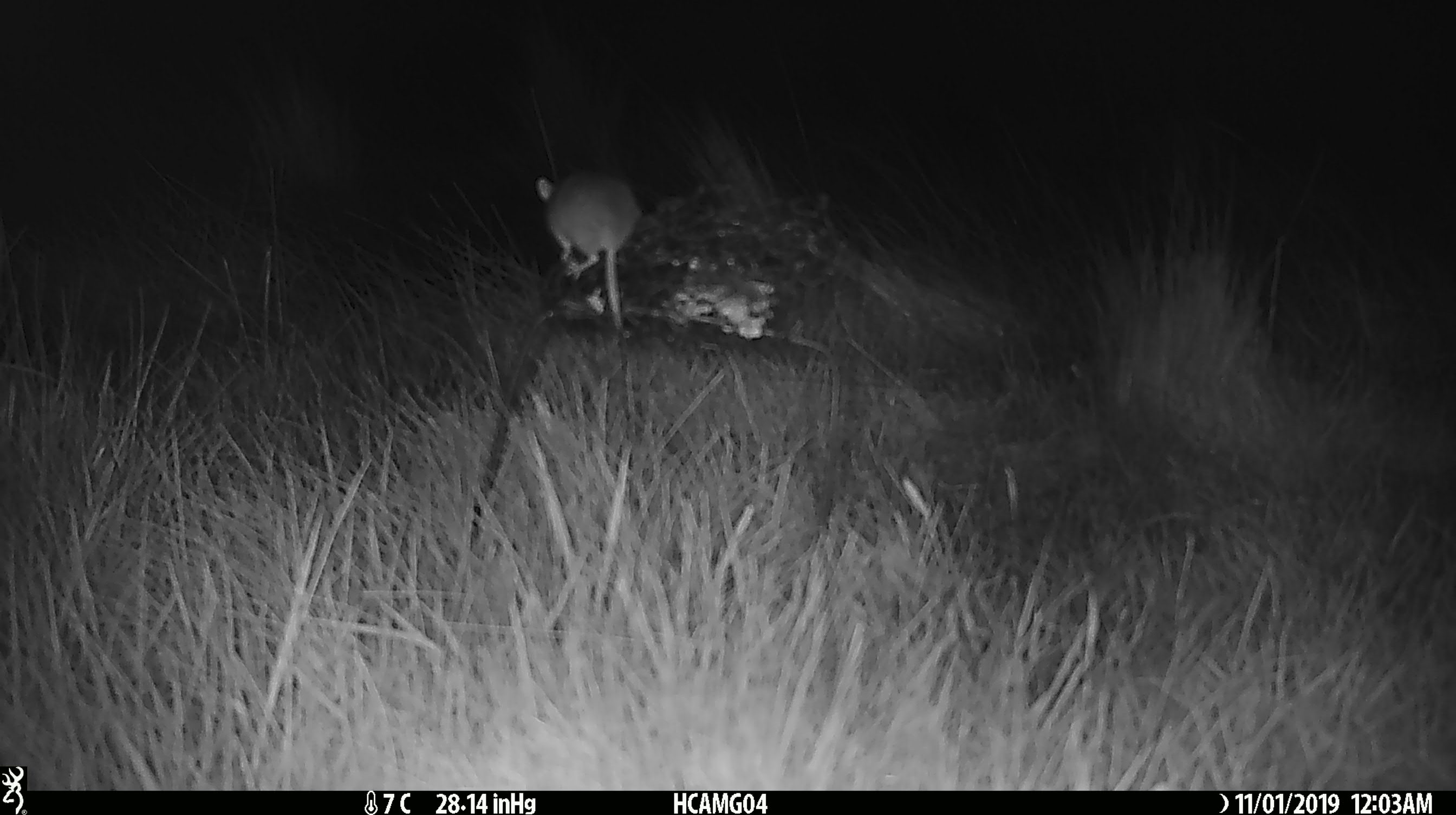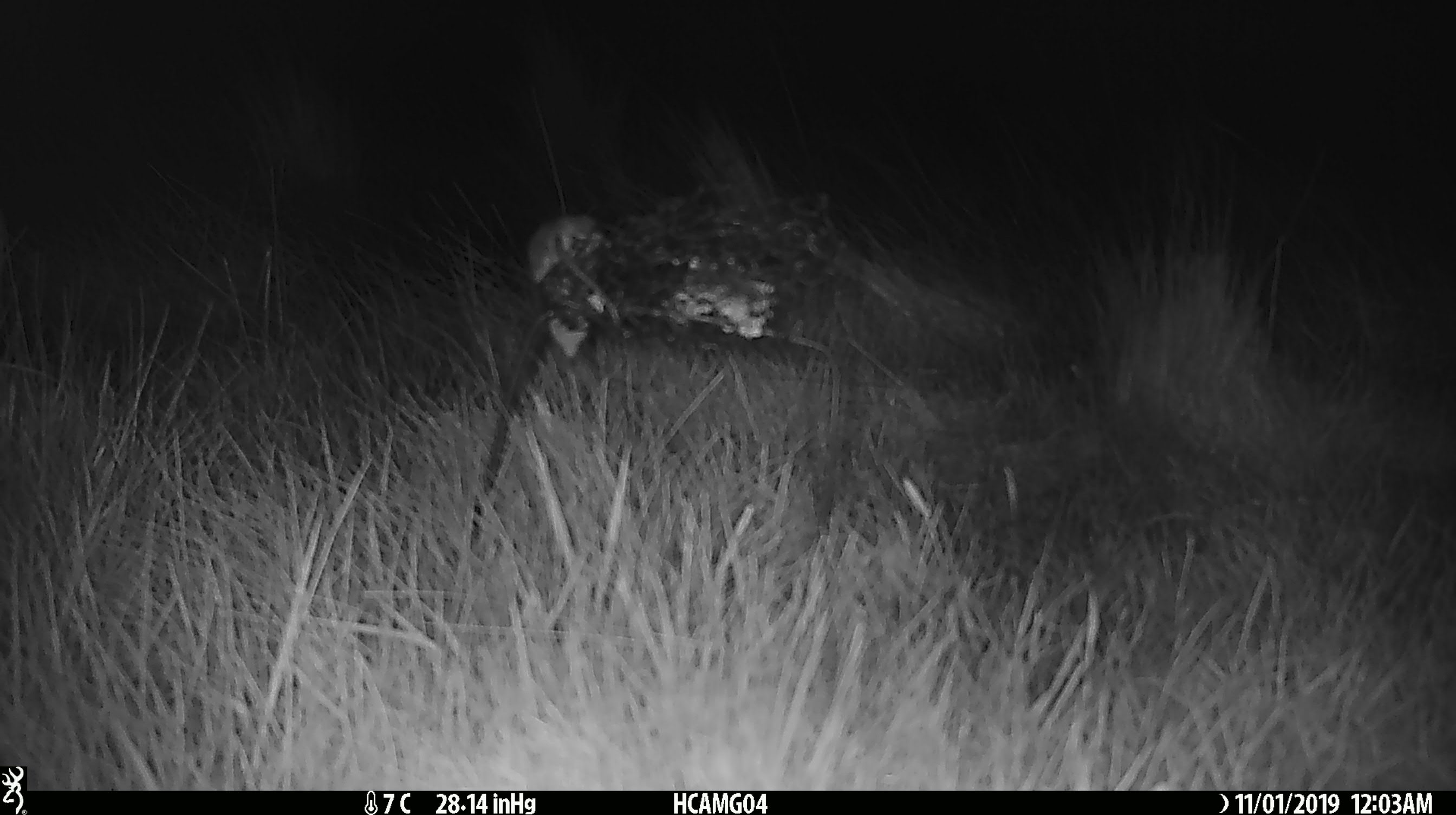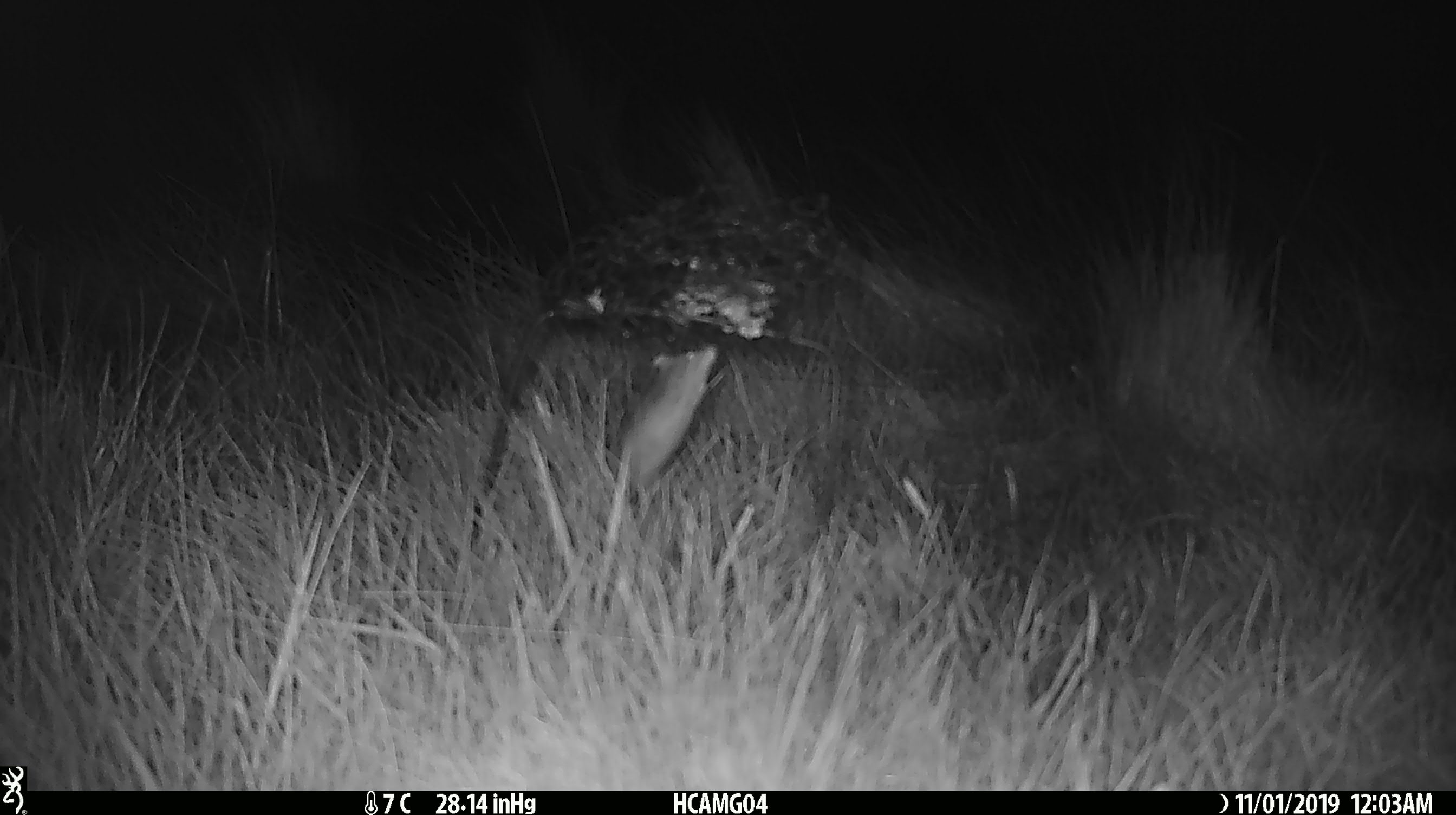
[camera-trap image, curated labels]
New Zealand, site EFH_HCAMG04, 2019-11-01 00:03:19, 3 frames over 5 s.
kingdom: Animalia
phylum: Chordata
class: Mammalia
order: Rodentia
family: Muridae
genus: Mus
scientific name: Mus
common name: mouse